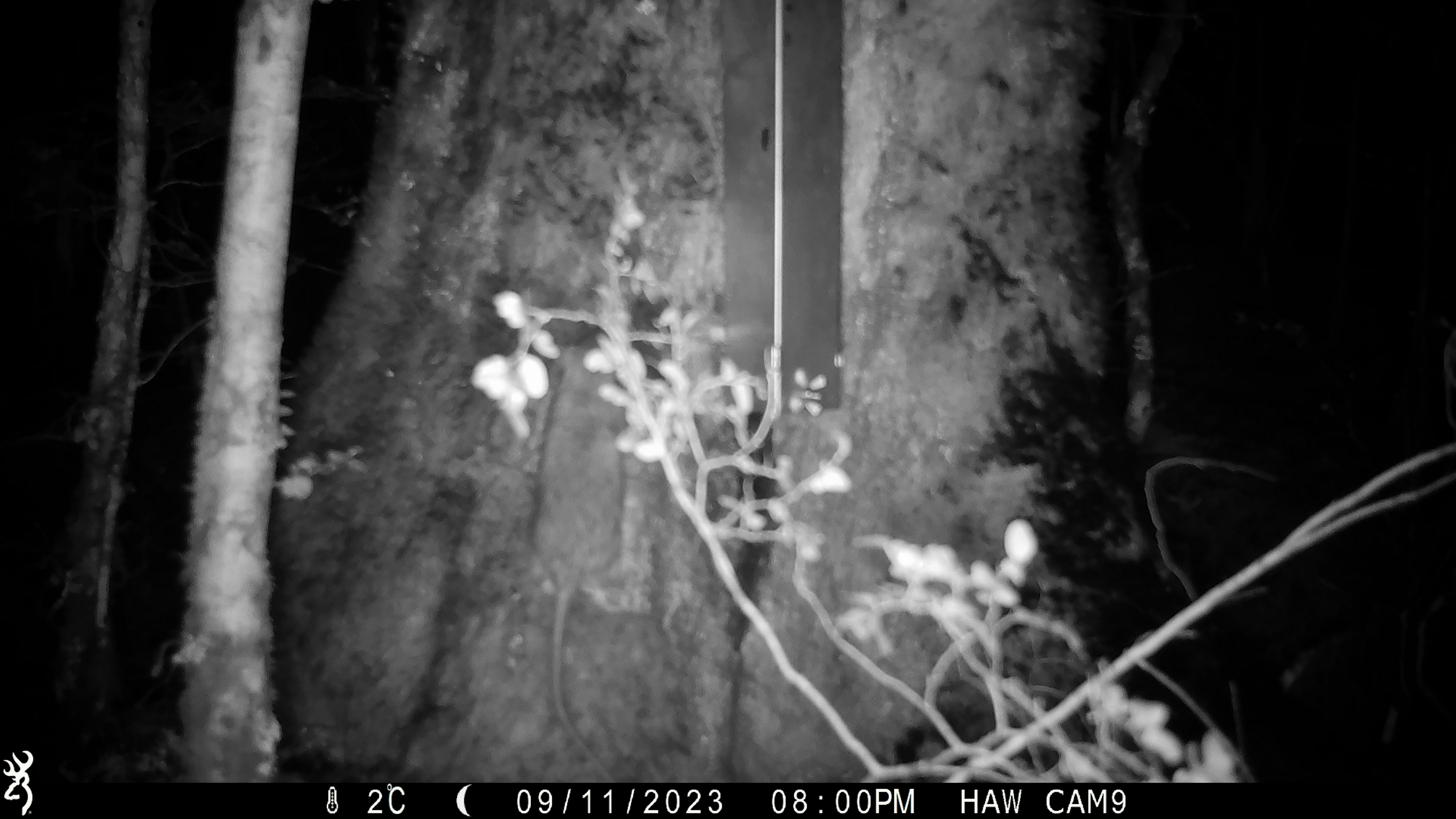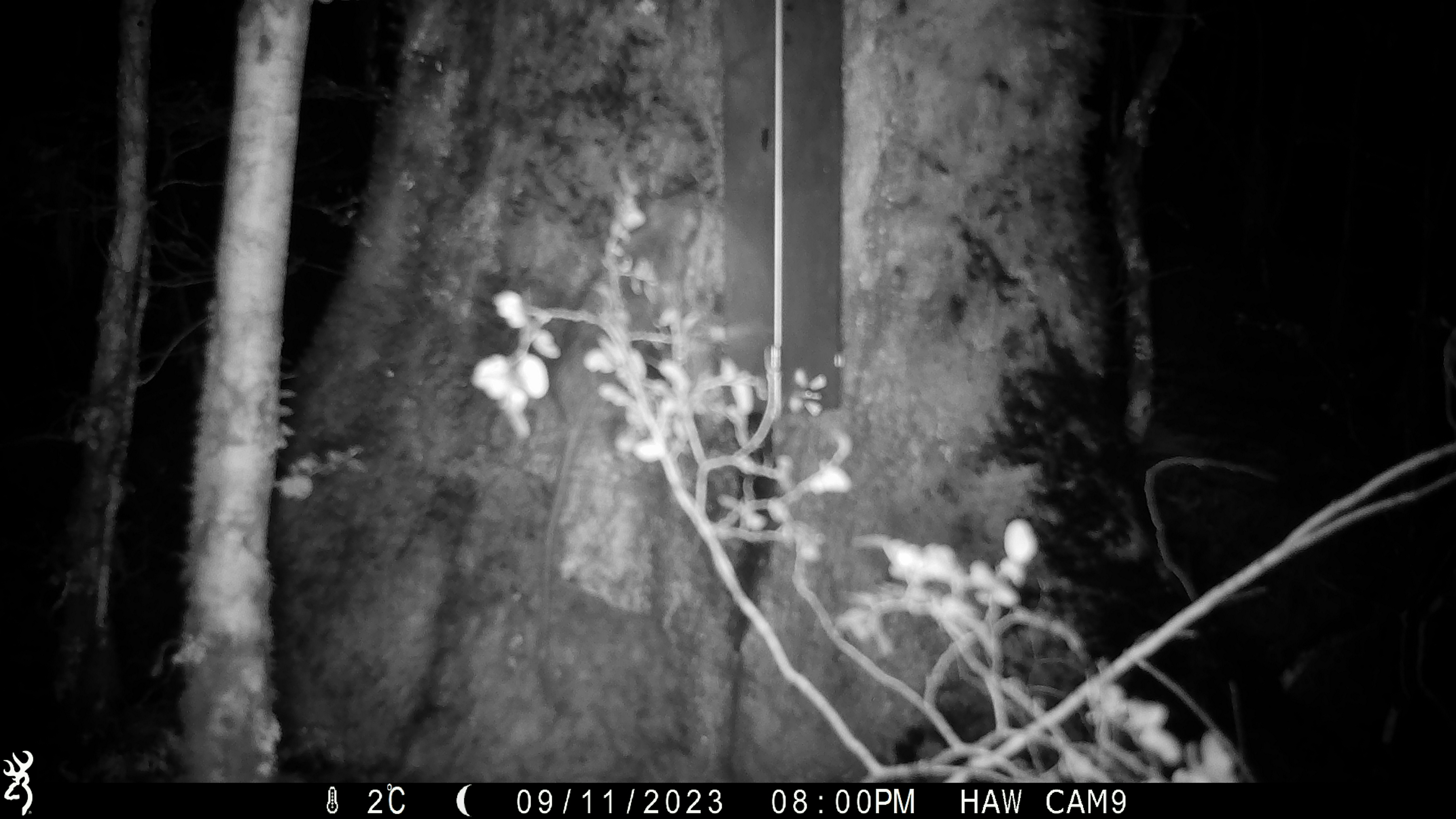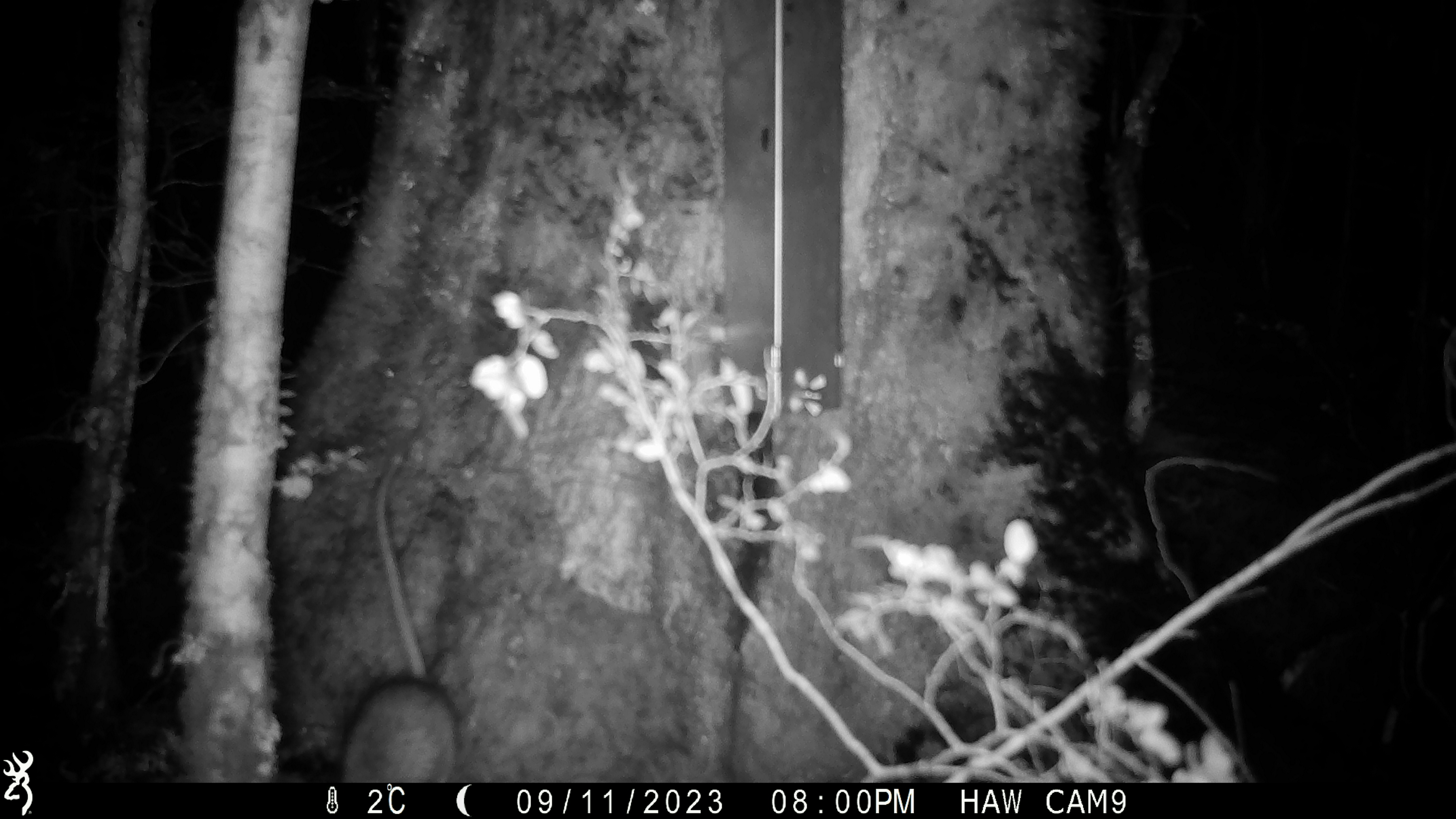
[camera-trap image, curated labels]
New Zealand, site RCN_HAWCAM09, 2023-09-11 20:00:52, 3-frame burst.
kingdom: Animalia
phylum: Chordata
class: Mammalia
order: Rodentia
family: Muridae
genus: Rattus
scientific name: Rattus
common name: rat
Rat (Rattus).